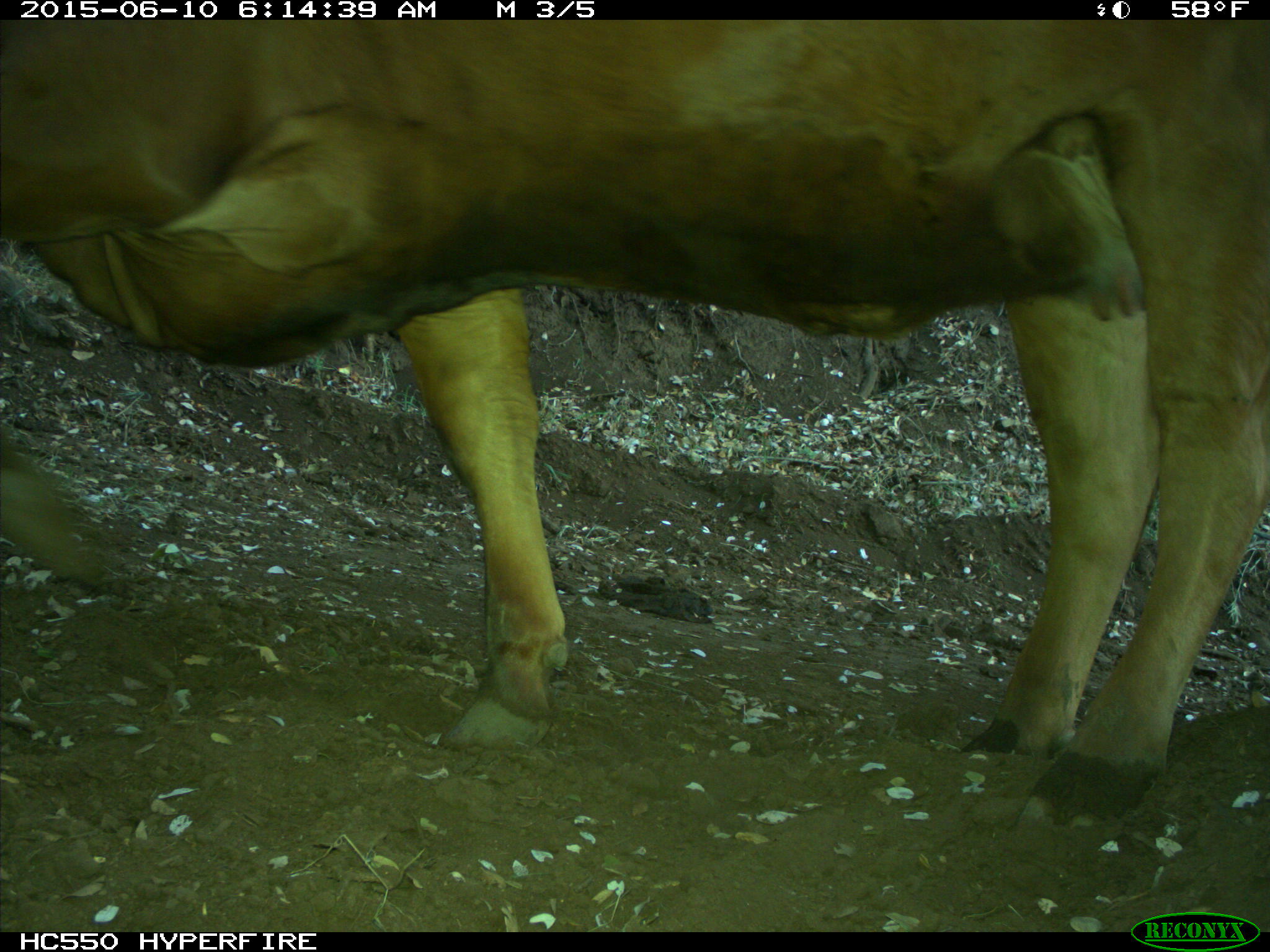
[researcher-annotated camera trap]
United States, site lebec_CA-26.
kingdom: Animalia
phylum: Chordata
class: Mammalia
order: Artiodactyla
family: Bovidae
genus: Bos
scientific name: Bos taurus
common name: domestic cow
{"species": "Bos taurus (domestic cow)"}